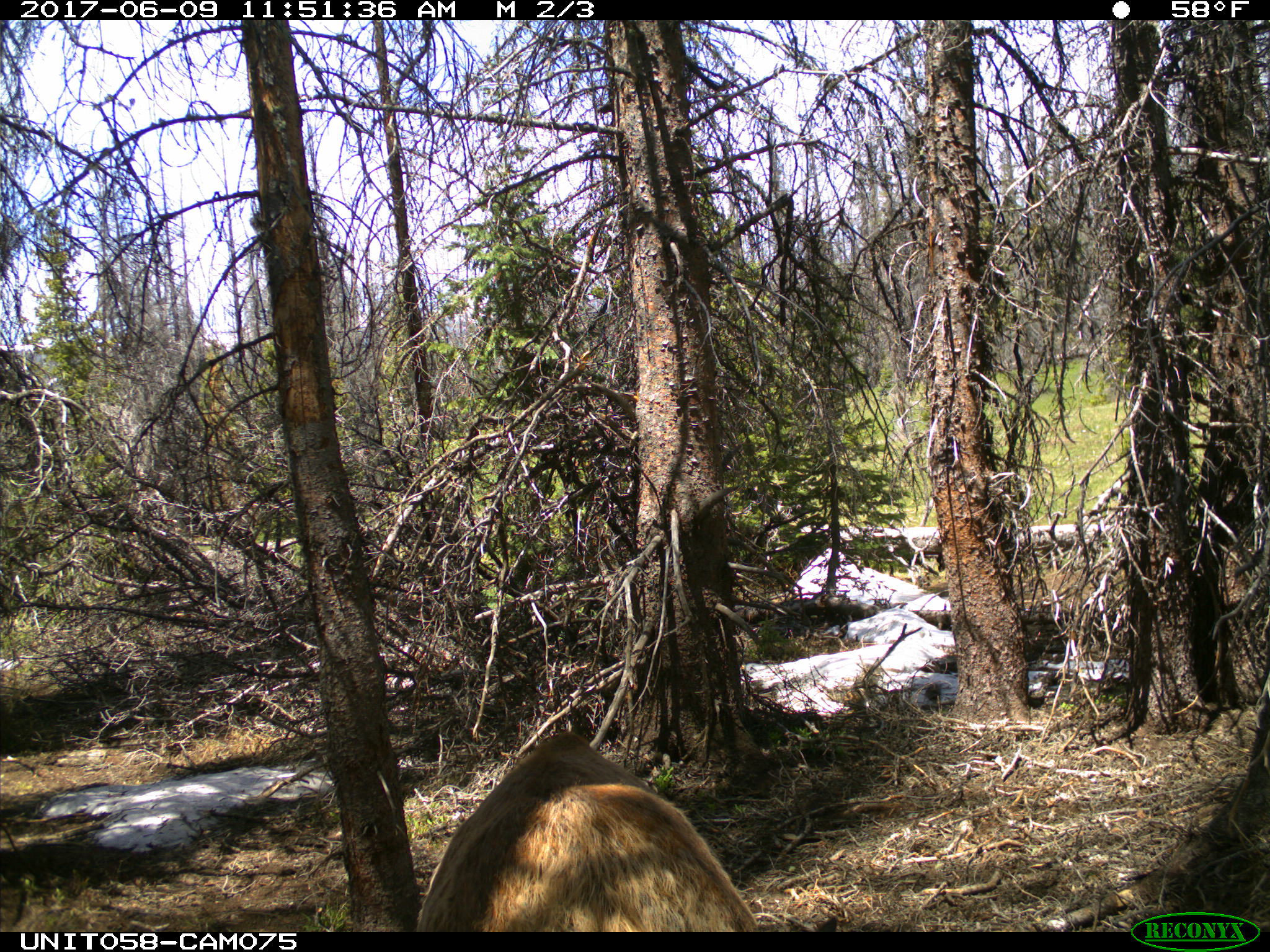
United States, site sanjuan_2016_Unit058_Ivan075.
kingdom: Animalia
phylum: Chordata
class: Mammalia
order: Artiodactyla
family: Cervidae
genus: Cervus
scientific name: Cervus elaphus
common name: red deer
Cervus elaphus (red deer).